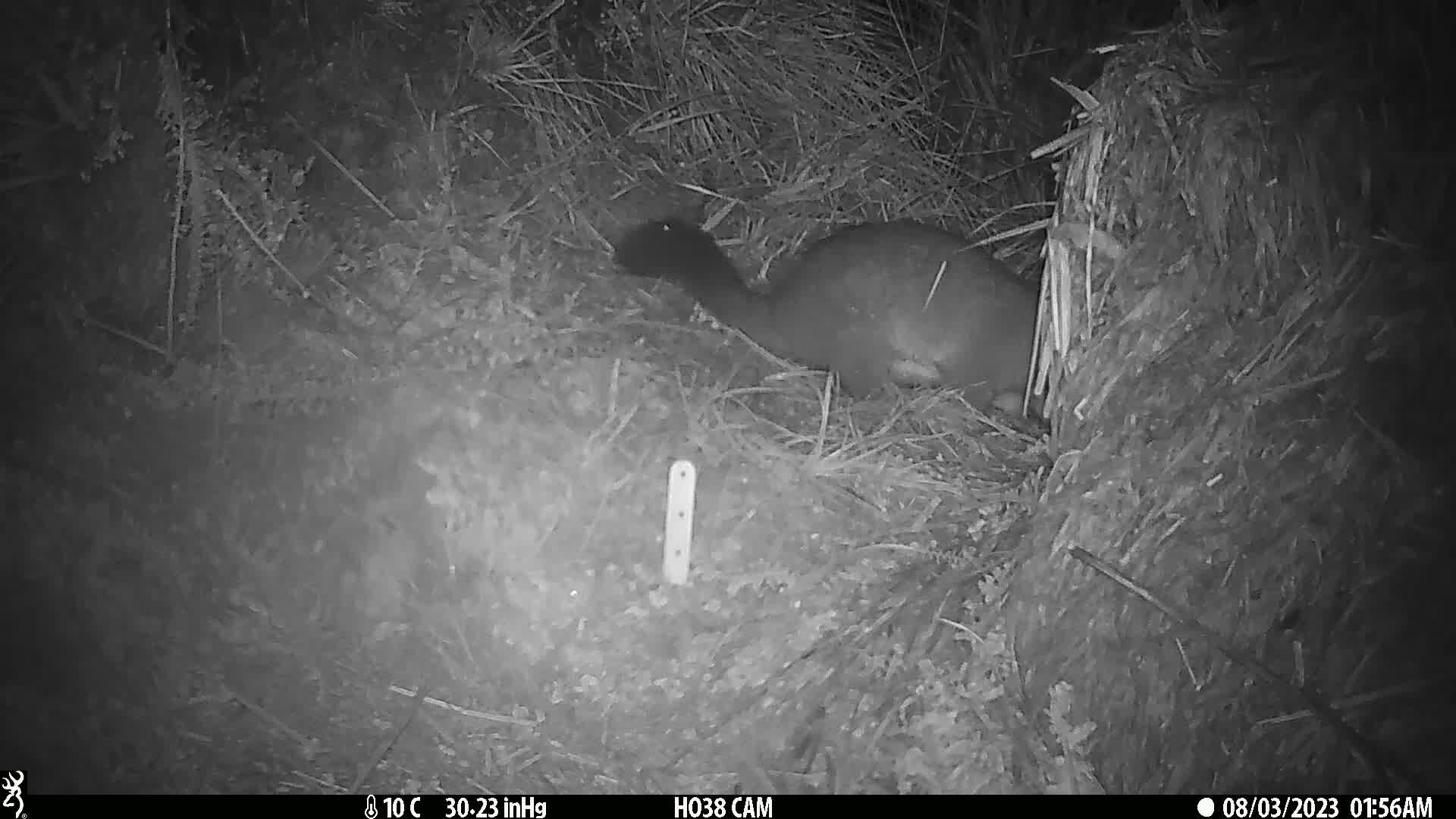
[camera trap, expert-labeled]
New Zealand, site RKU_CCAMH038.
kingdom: Animalia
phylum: Chordata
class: Mammalia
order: Diprotodontia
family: Phalangeridae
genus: Trichosurus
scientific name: Trichosurus vulpecula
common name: common brushtail possum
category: possum